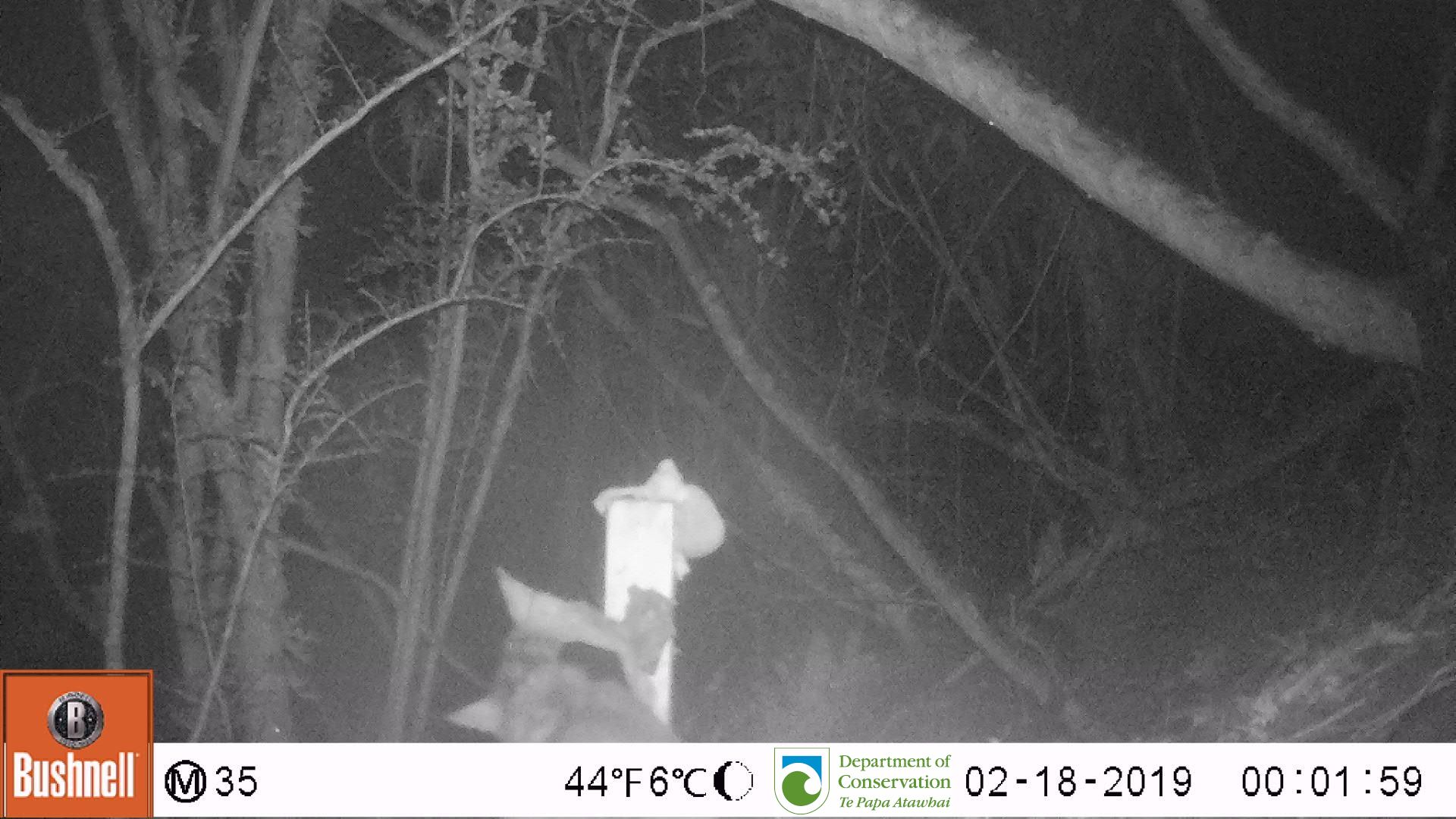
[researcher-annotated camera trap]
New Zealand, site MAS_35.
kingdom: Animalia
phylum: Chordata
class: Mammalia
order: Carnivora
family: Felidae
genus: Felis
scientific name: Felis catus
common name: domestic cat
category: cat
Cat (domestic cat) (Felis catus).